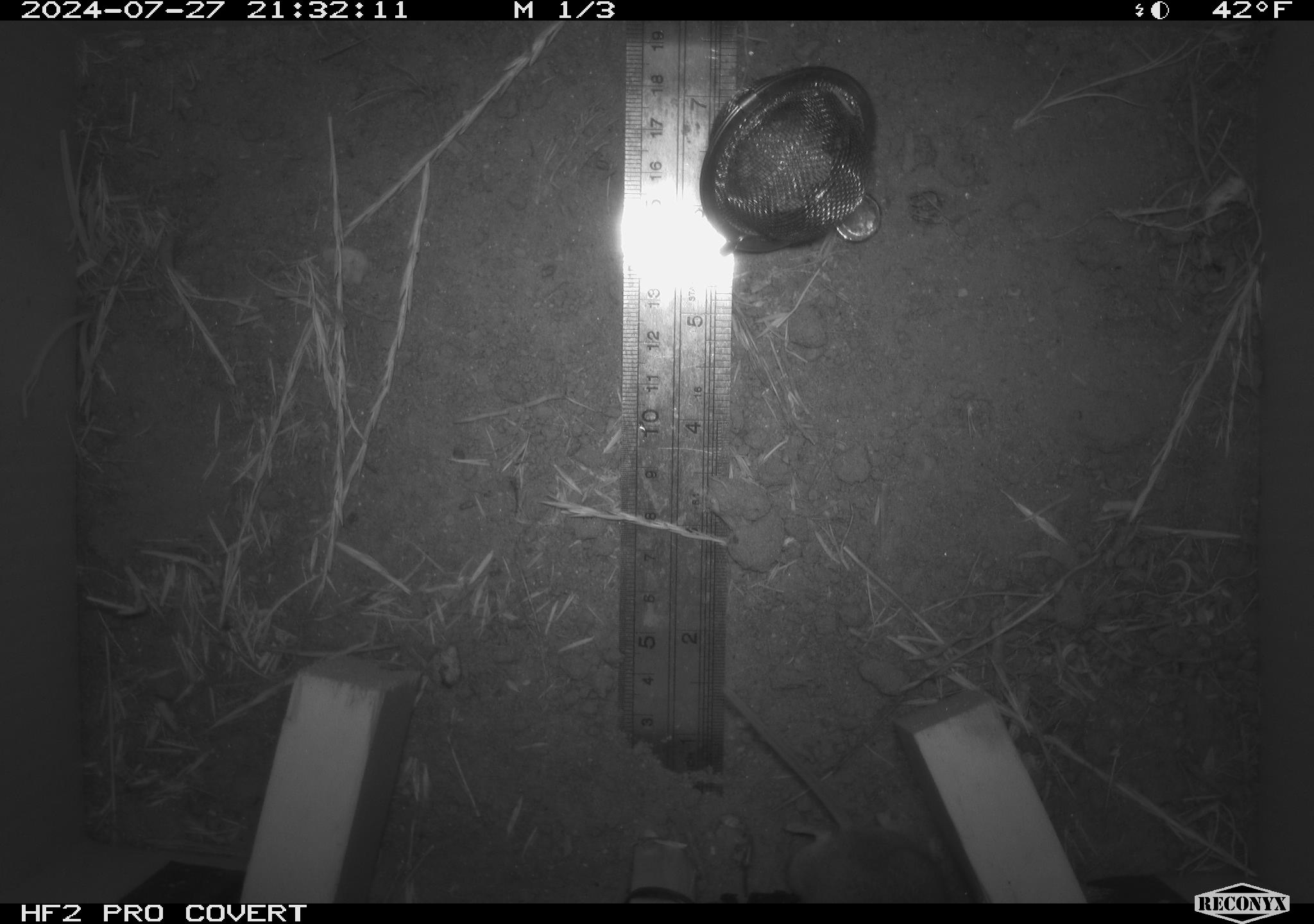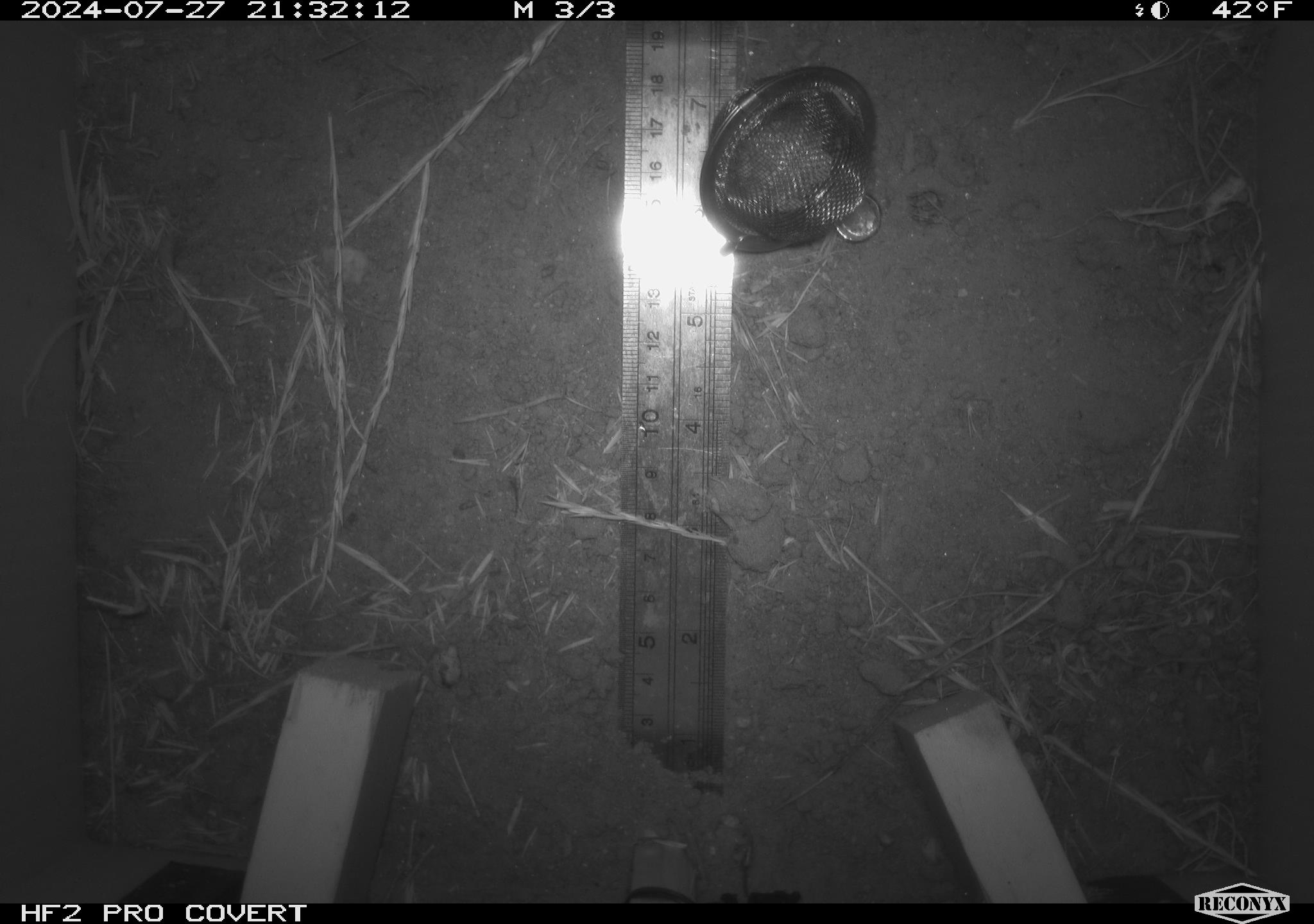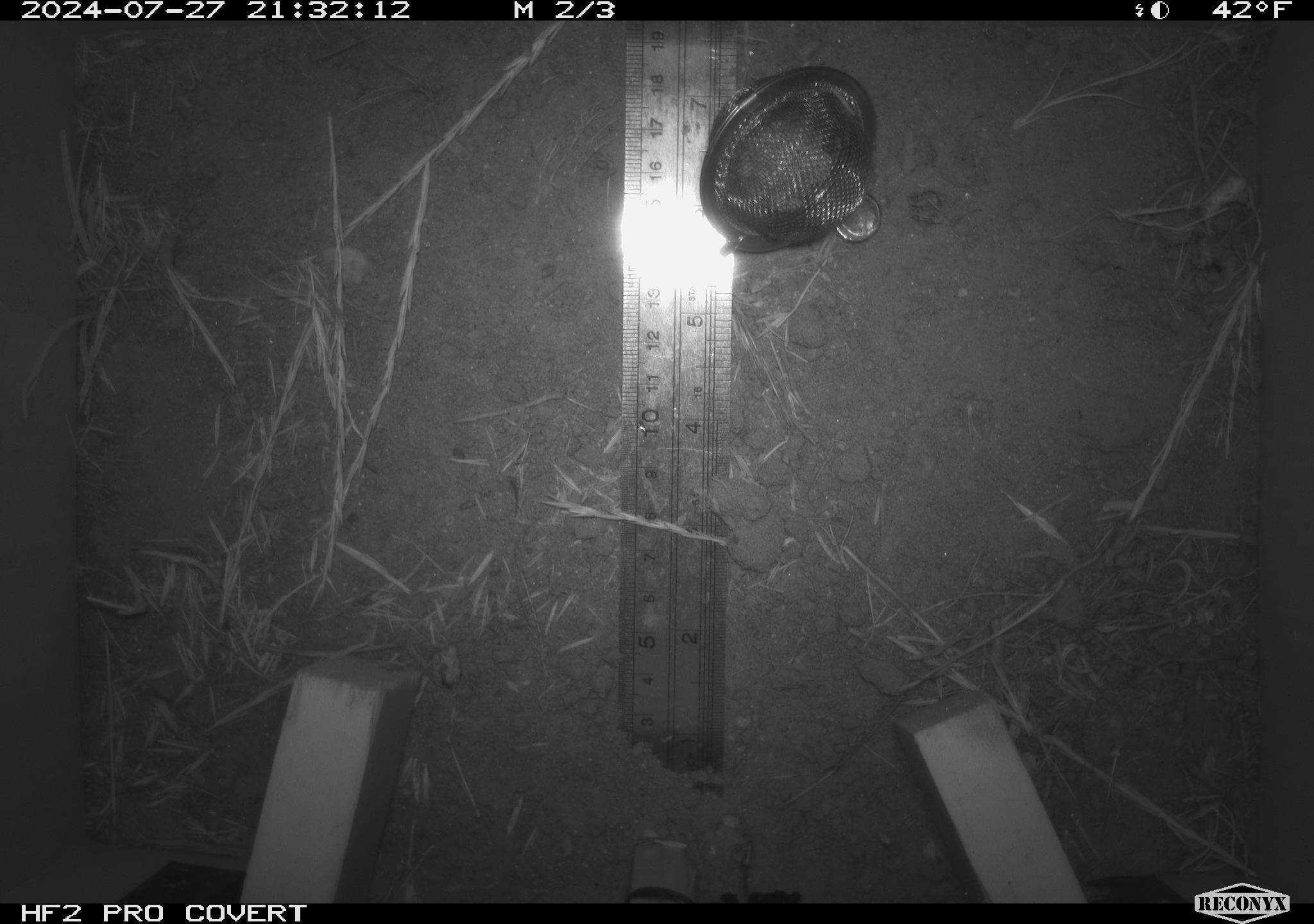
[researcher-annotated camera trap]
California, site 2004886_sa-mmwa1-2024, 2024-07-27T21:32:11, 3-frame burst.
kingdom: Animalia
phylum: Chordata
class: Mammalia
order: Rodentia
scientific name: Rodentia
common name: mouse species